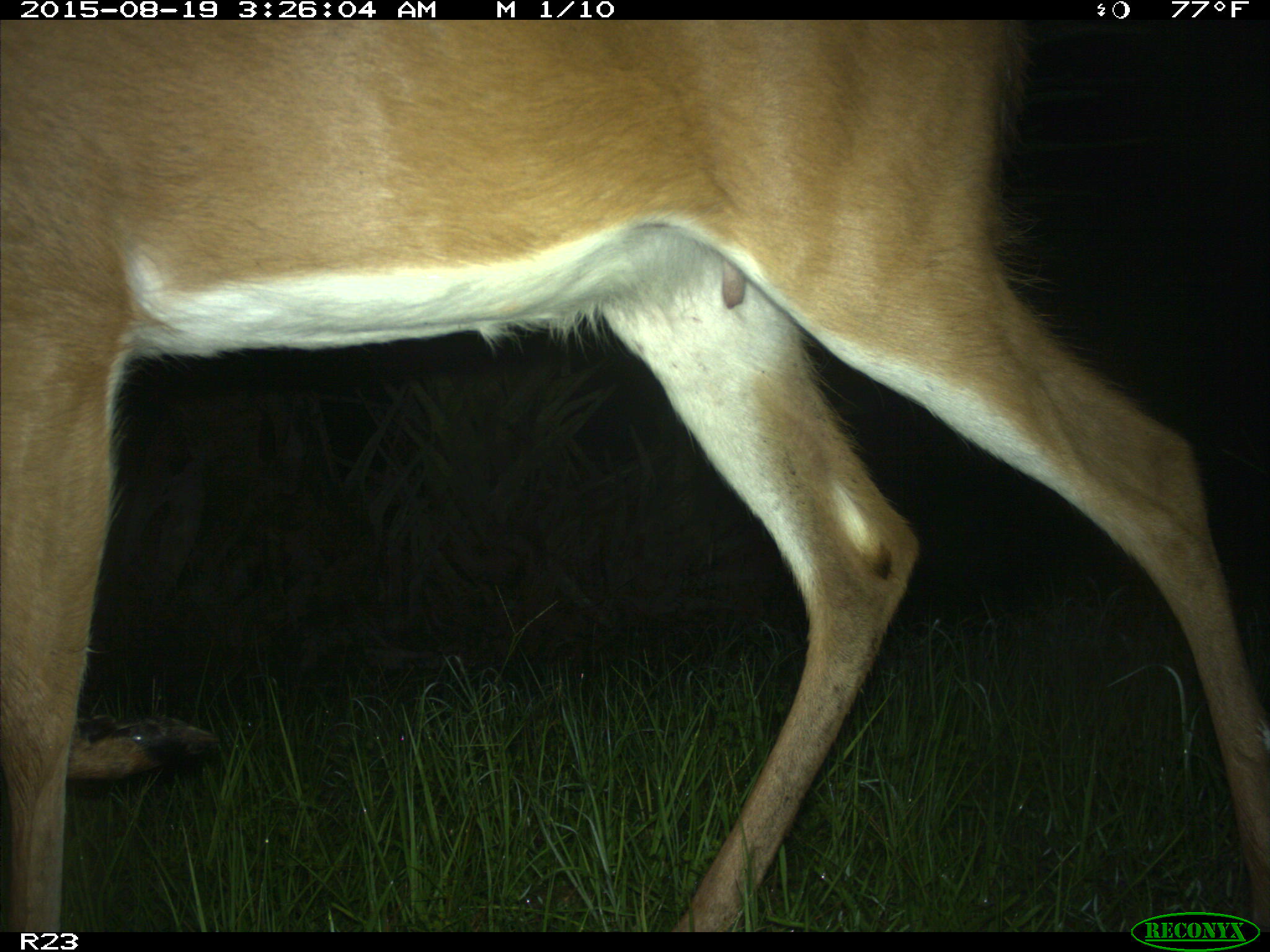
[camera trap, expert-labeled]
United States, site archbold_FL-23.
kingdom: Animalia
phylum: Chordata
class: Mammalia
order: Artiodactyla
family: Cervidae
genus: Odocoileus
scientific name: Odocoileus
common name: deer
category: unidentified deer